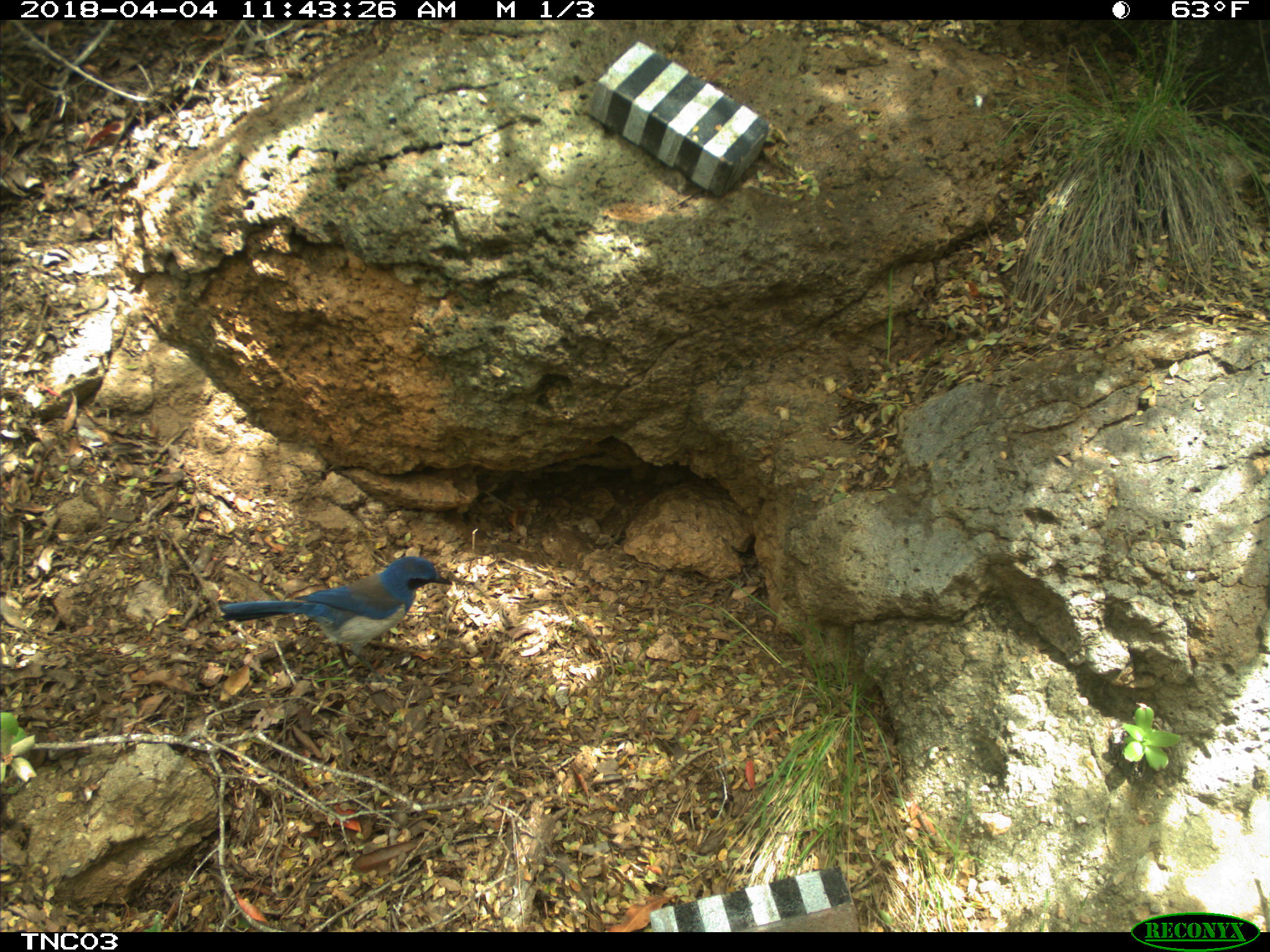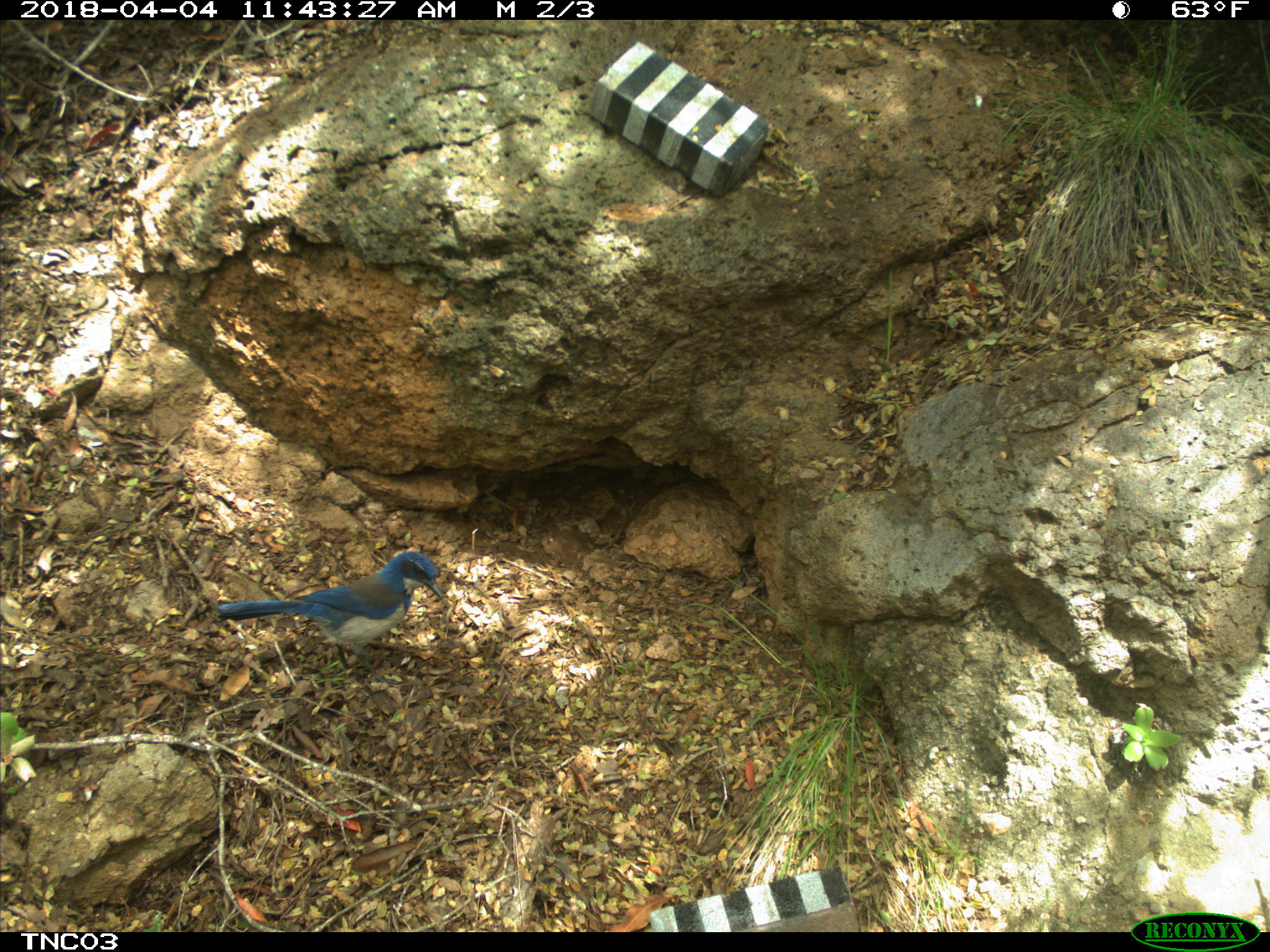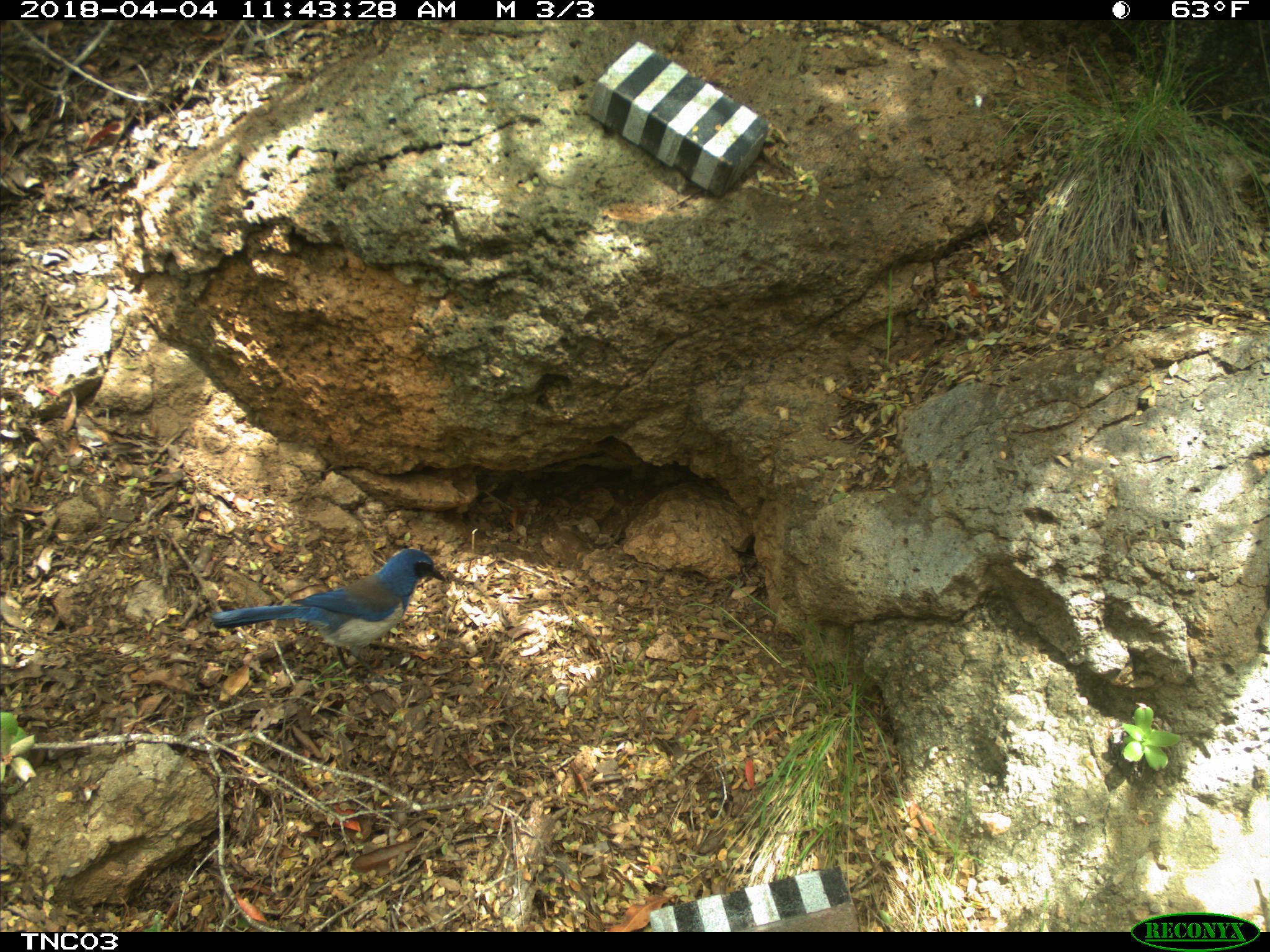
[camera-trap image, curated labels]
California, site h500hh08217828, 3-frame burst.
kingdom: Animalia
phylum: Chordata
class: Aves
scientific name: Aves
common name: bird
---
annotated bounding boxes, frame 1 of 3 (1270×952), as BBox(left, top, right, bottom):
bird: BBox(220, 555, 452, 684)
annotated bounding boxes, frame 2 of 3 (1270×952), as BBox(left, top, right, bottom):
bird: BBox(215, 549, 442, 703)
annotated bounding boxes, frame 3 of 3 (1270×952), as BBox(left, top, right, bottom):
bird: BBox(210, 549, 445, 687)